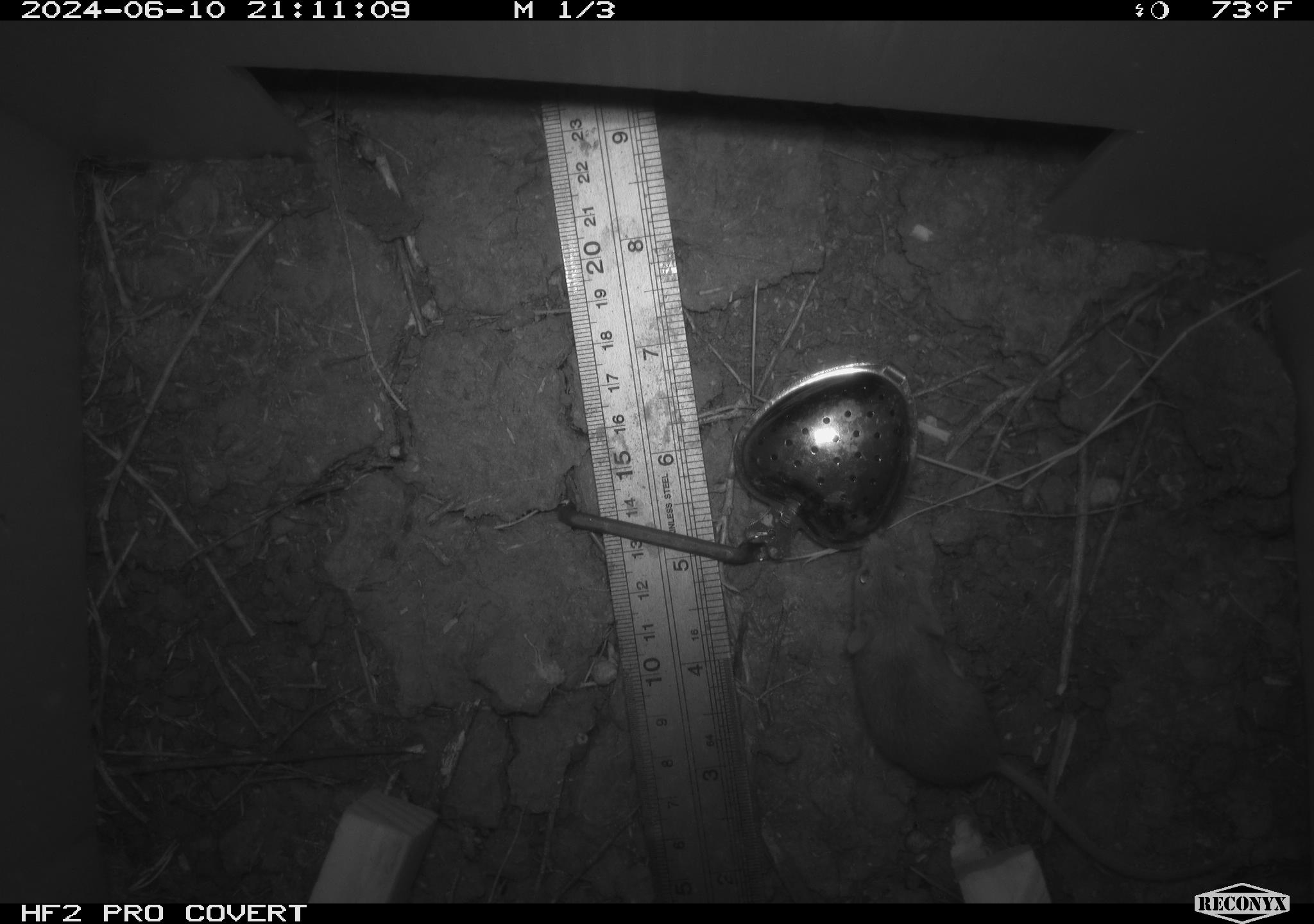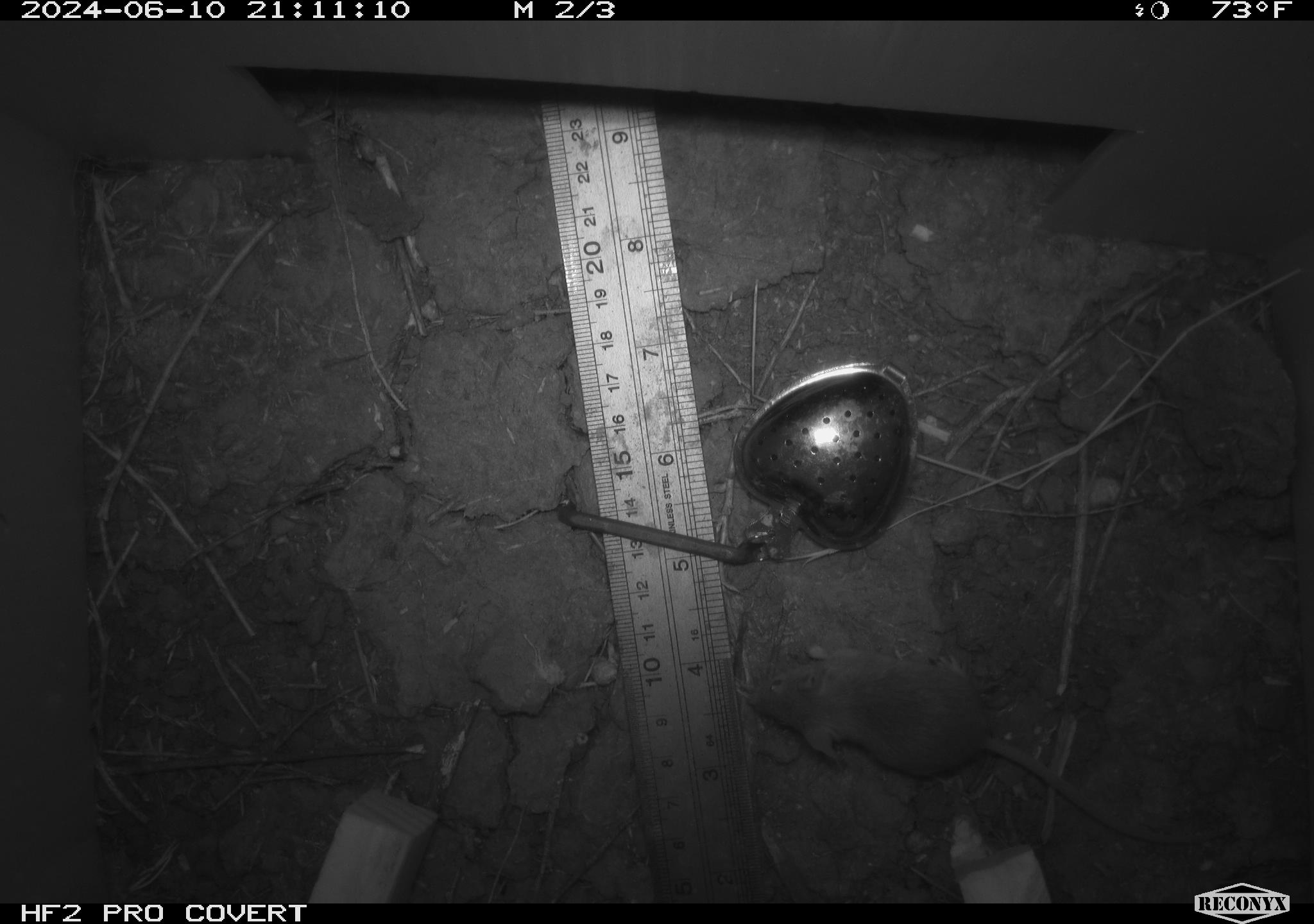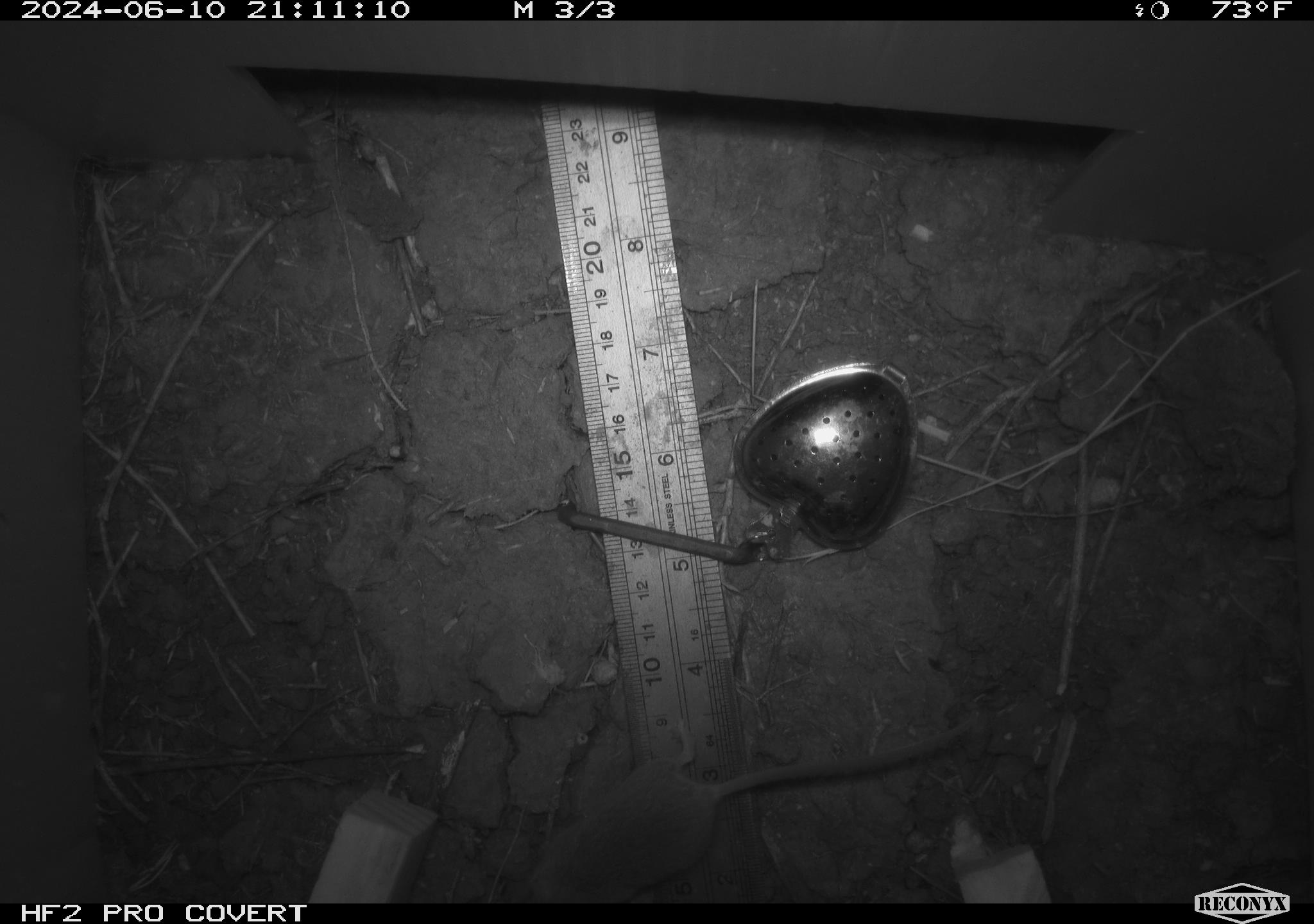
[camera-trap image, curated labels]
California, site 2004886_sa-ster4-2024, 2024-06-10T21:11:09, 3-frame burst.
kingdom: Animalia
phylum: Chordata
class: Mammalia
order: Rodentia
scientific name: Rodentia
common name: mouse species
Mouse species (Rodentia).